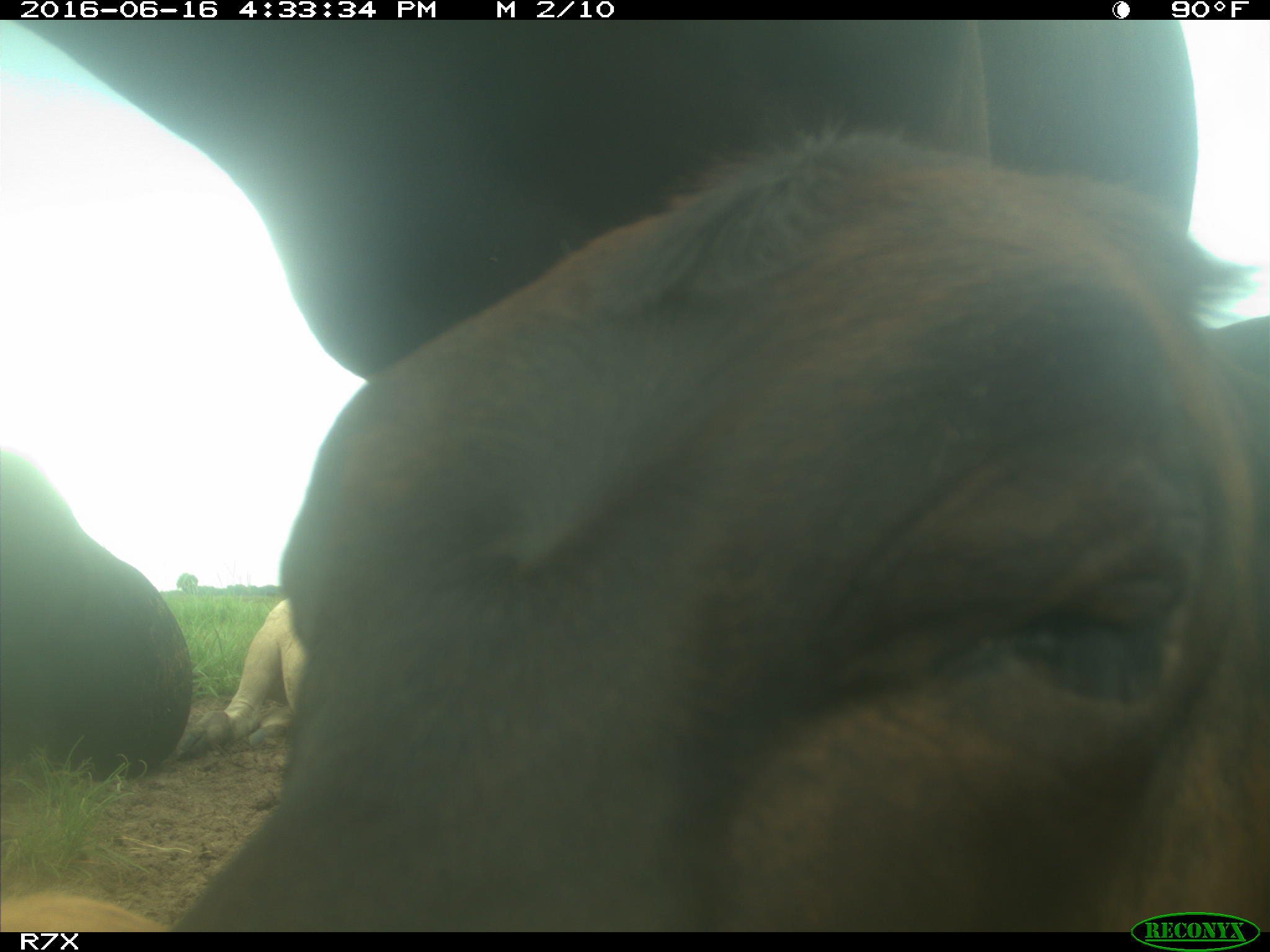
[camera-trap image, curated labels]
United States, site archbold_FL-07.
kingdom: Animalia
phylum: Chordata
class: Mammalia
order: Artiodactyla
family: Bovidae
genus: Bos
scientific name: Bos taurus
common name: domestic cow